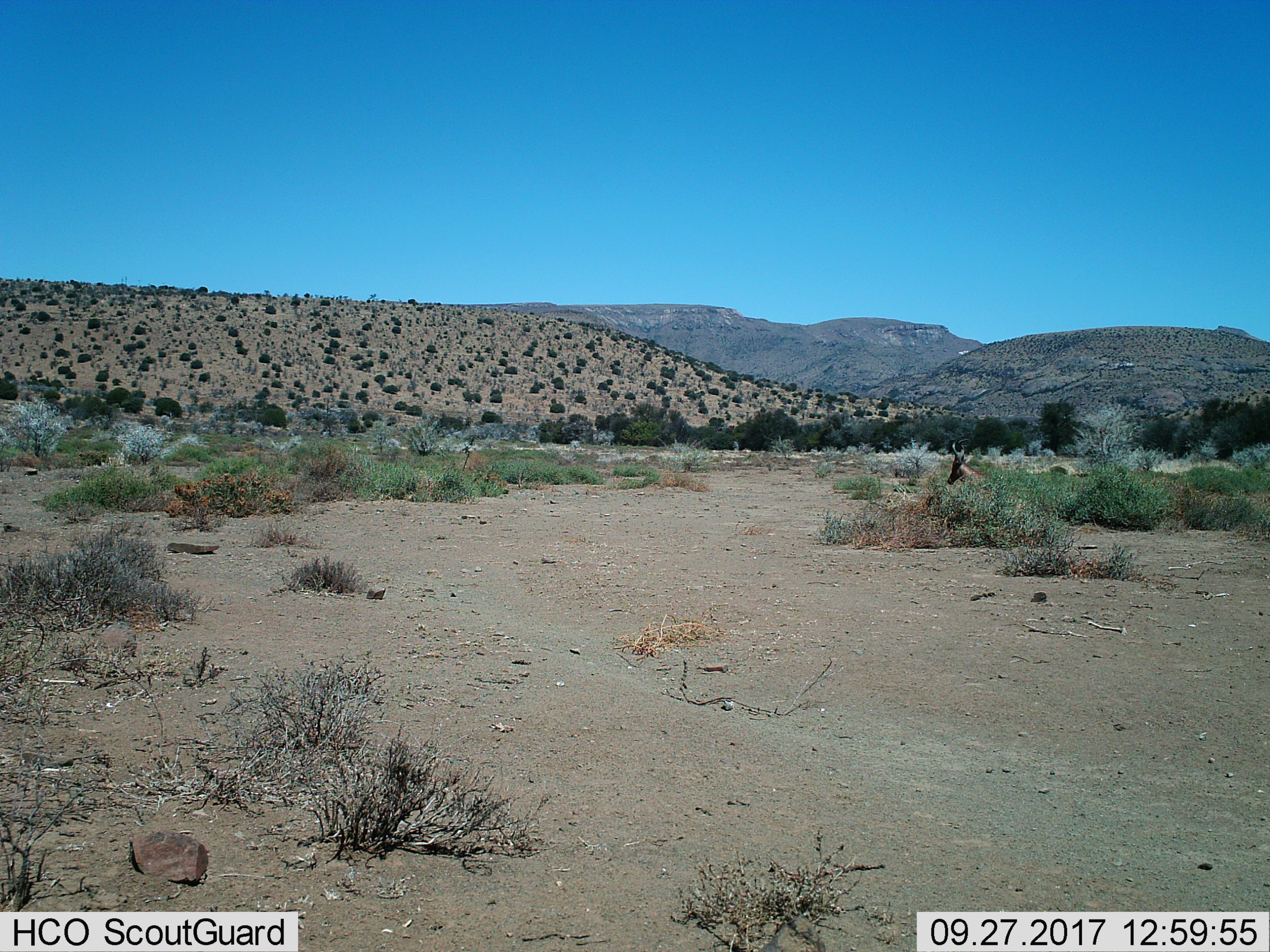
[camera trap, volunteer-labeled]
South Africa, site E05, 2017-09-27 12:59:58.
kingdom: Animalia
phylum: Chordata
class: Mammalia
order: Artiodactyla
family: Bovidae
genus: Tragelaphus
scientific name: Tragelaphus strepsiceros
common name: greater kudu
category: kudu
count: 1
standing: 67%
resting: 33%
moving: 0%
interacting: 0%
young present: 0%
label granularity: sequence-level